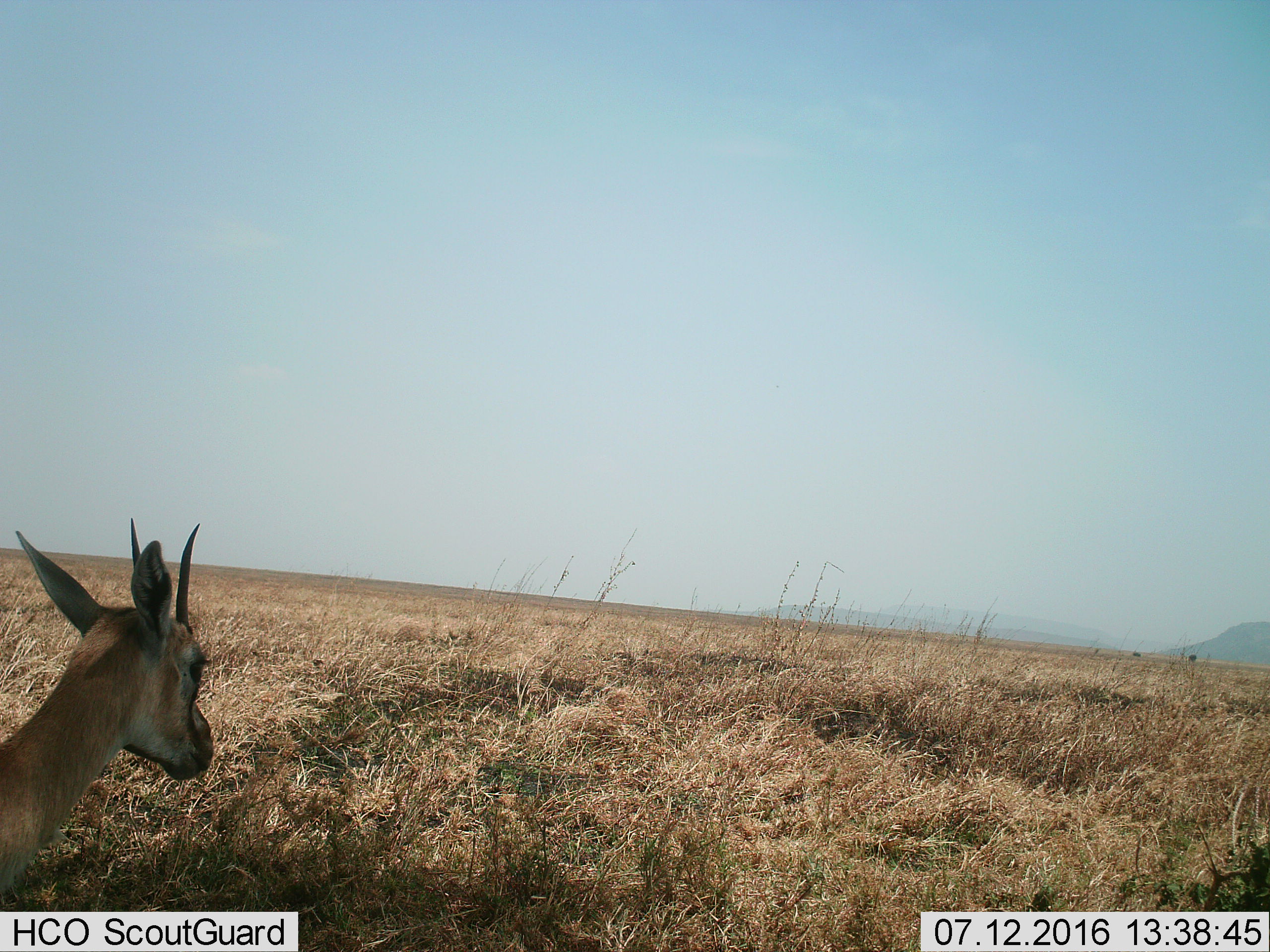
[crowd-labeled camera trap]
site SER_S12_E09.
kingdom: Animalia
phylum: Chordata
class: Mammalia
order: Artiodactyla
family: Bovidae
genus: Eudorcas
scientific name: Eudorcas thomsonii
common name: thomson's gazelle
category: gazellethomsons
Gazellethomsons (thomson's gazelle) (Eudorcas thomsonii), count 1. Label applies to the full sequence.